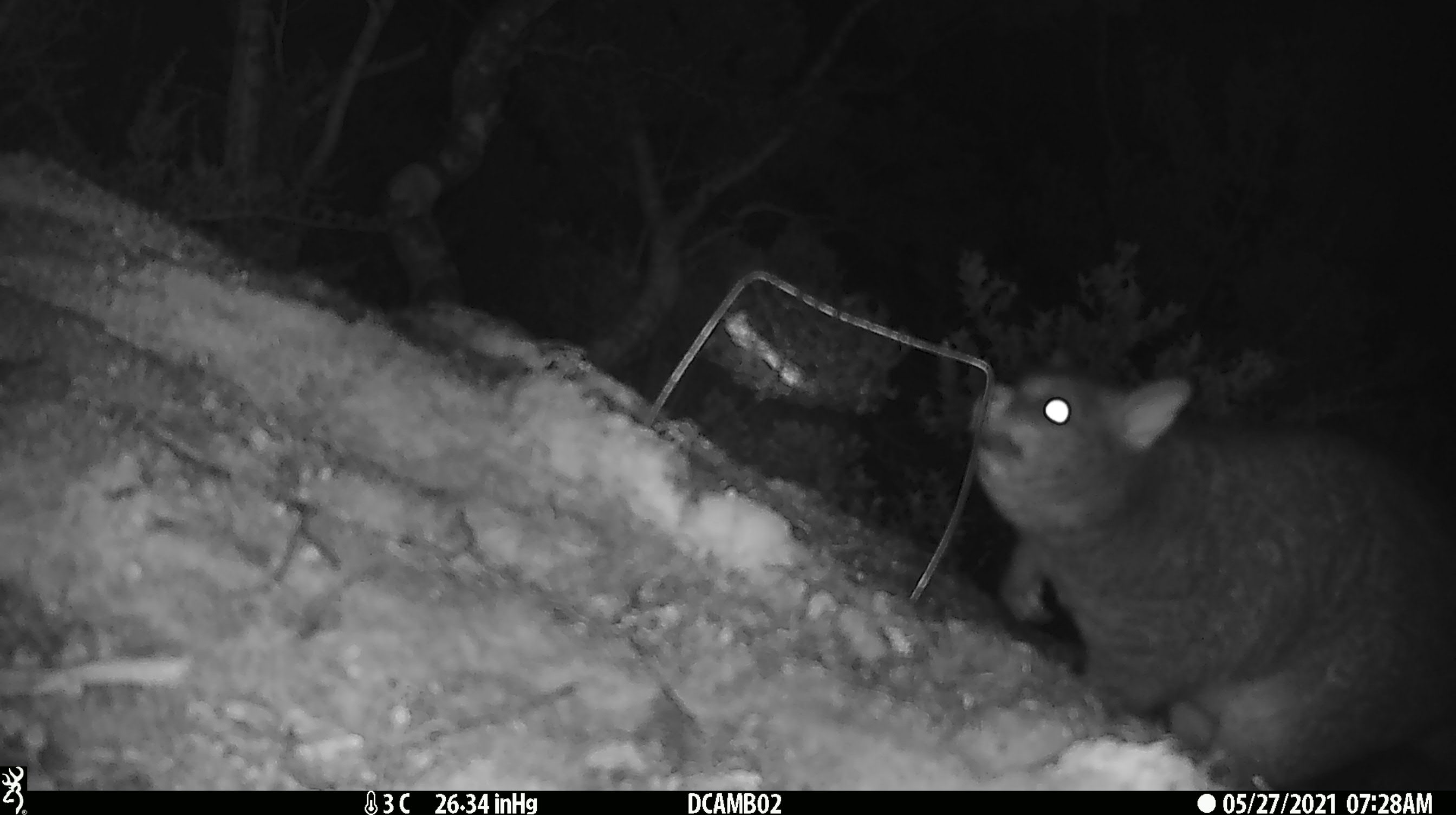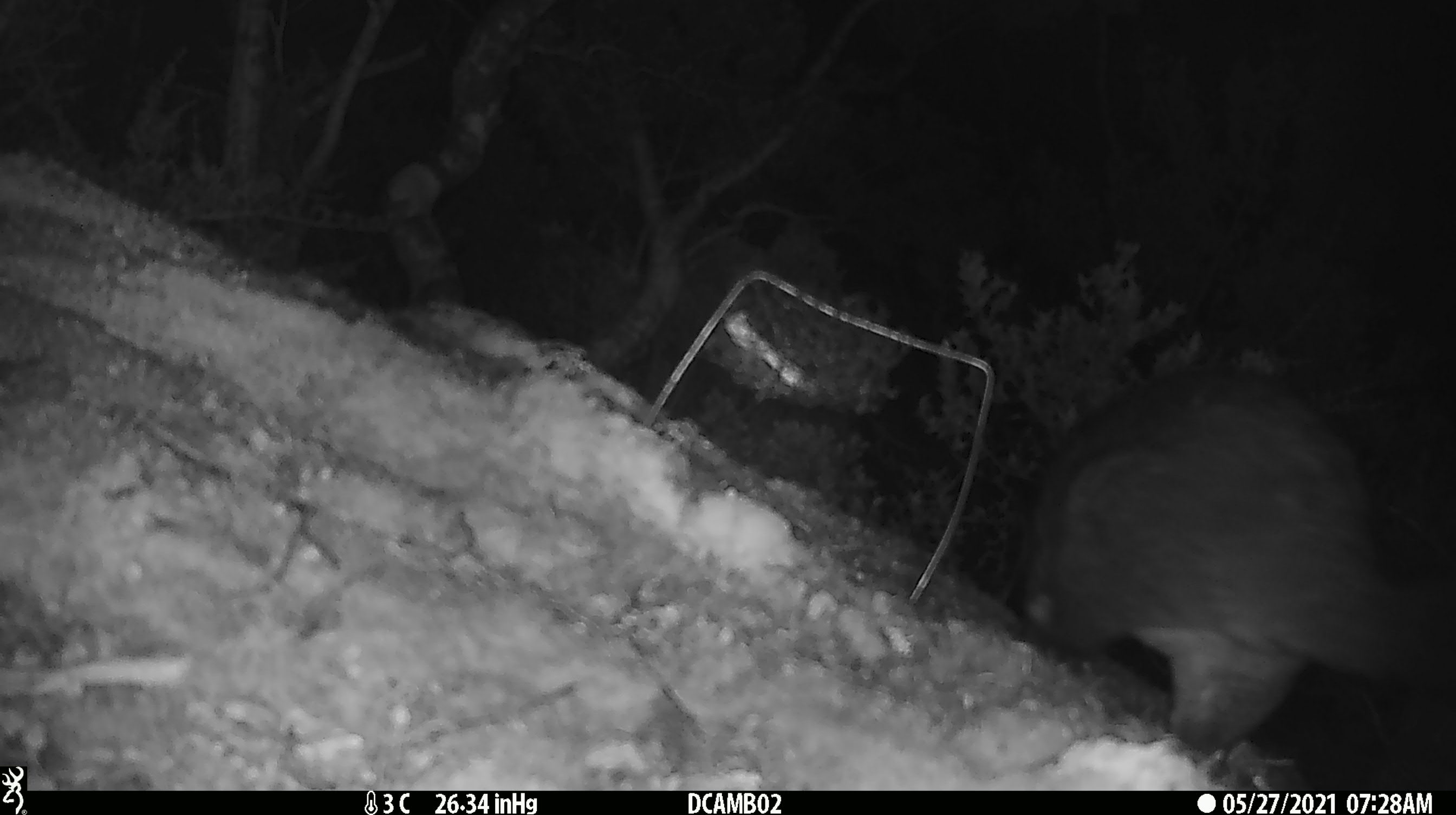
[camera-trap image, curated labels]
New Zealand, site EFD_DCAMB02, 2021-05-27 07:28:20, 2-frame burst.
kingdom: Animalia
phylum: Chordata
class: Mammalia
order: Diprotodontia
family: Phalangeridae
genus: Trichosurus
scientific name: Trichosurus vulpecula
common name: common brushtail possum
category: possum